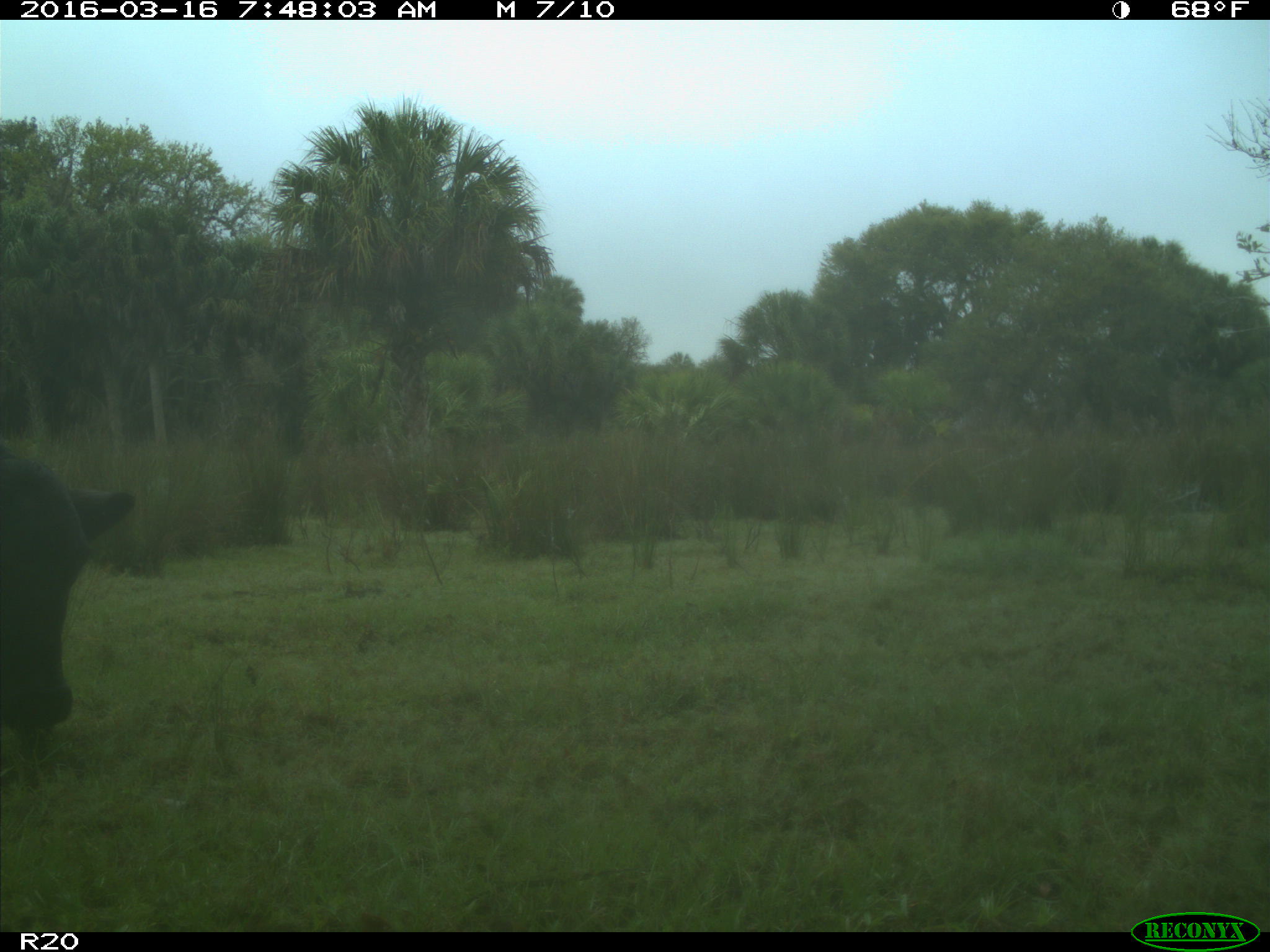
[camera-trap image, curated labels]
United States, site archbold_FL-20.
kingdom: Animalia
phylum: Chordata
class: Mammalia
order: Artiodactyla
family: Bovidae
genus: Bos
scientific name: Bos taurus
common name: domestic cow